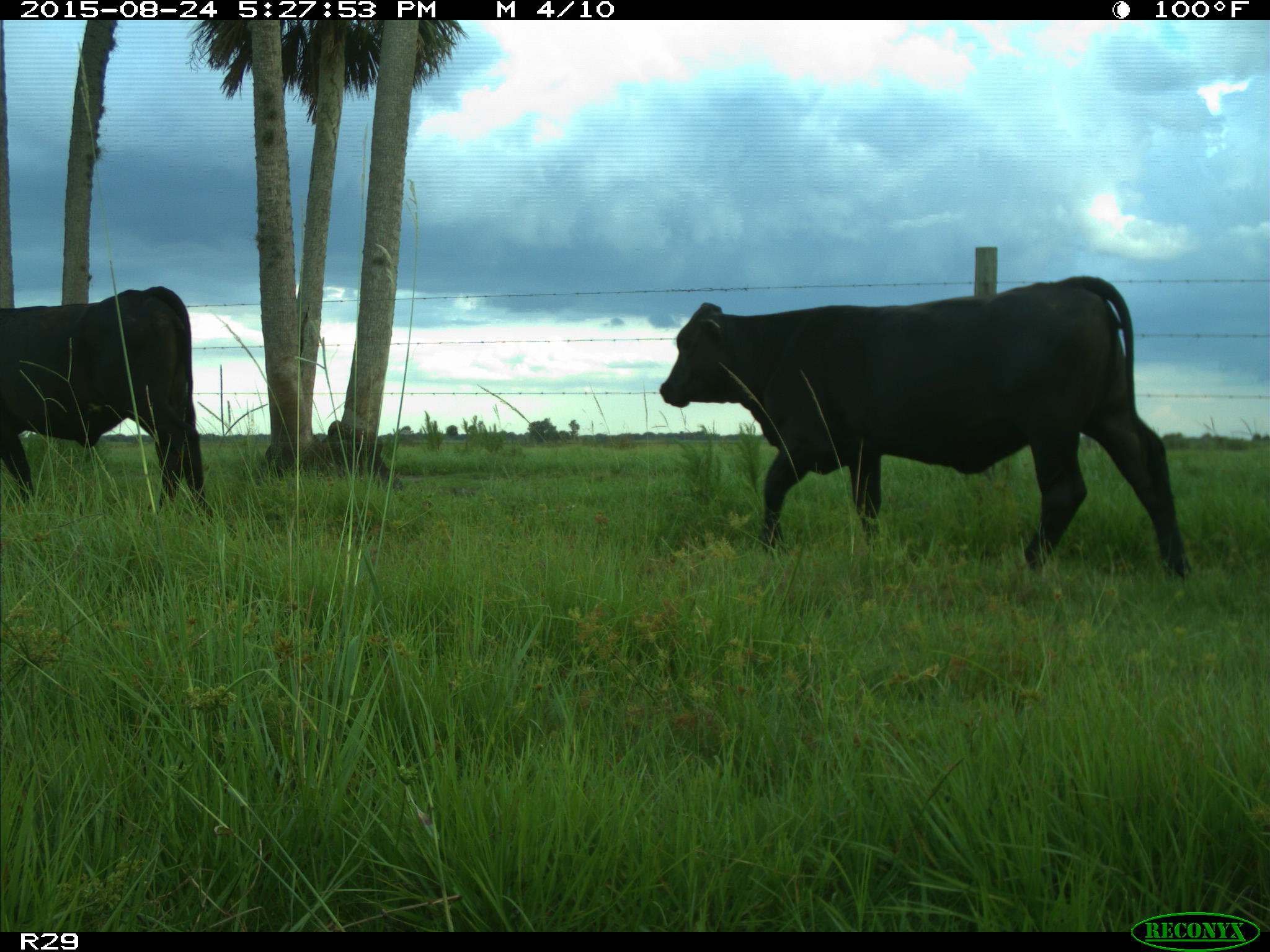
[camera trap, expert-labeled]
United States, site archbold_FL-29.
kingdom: Animalia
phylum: Chordata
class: Mammalia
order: Artiodactyla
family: Bovidae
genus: Bos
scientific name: Bos taurus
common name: domestic cow